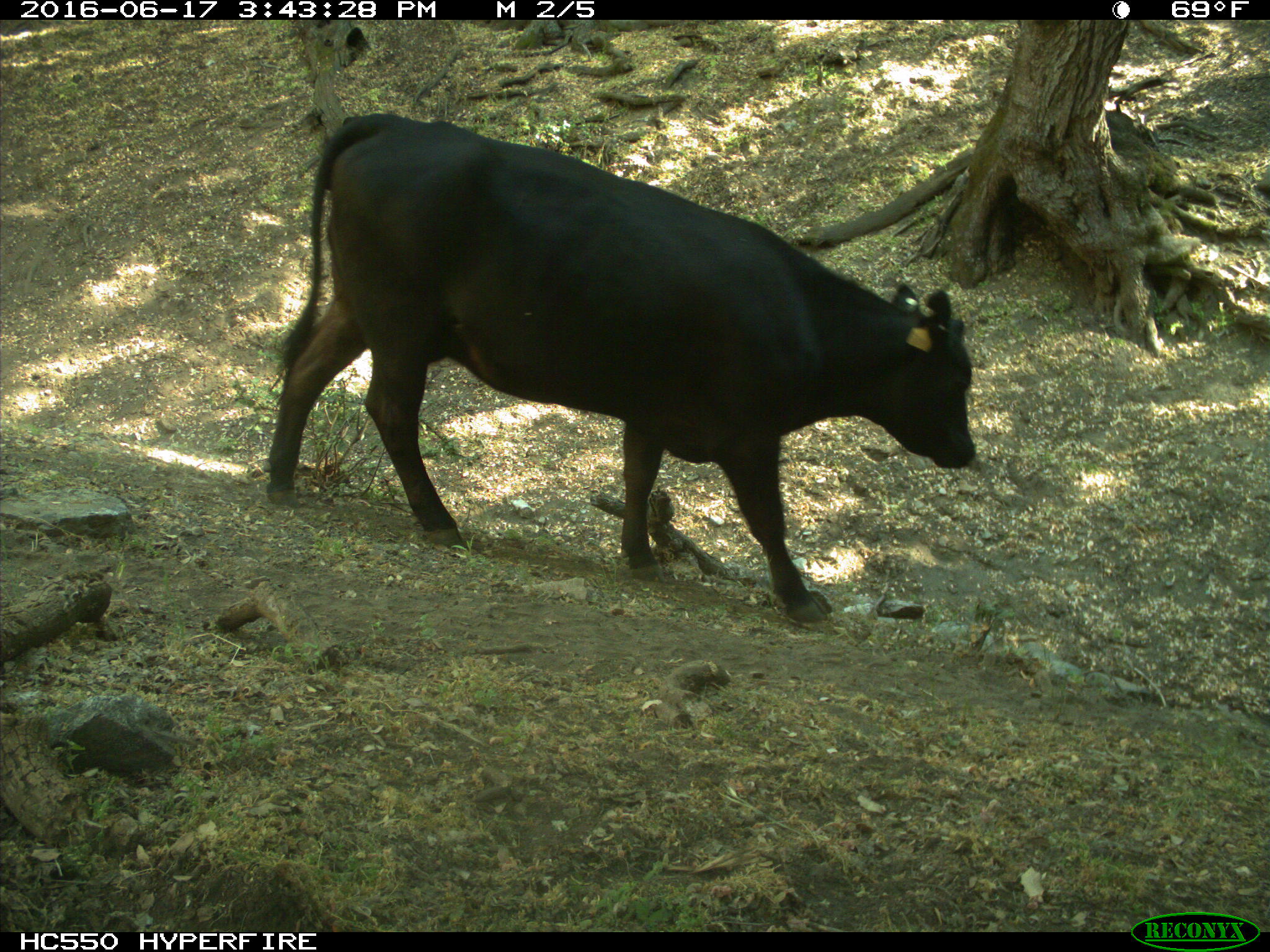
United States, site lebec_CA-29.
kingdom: Animalia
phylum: Chordata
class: Mammalia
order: Artiodactyla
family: Bovidae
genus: Bos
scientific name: Bos taurus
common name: domestic cow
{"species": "Bos taurus (domestic cow)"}